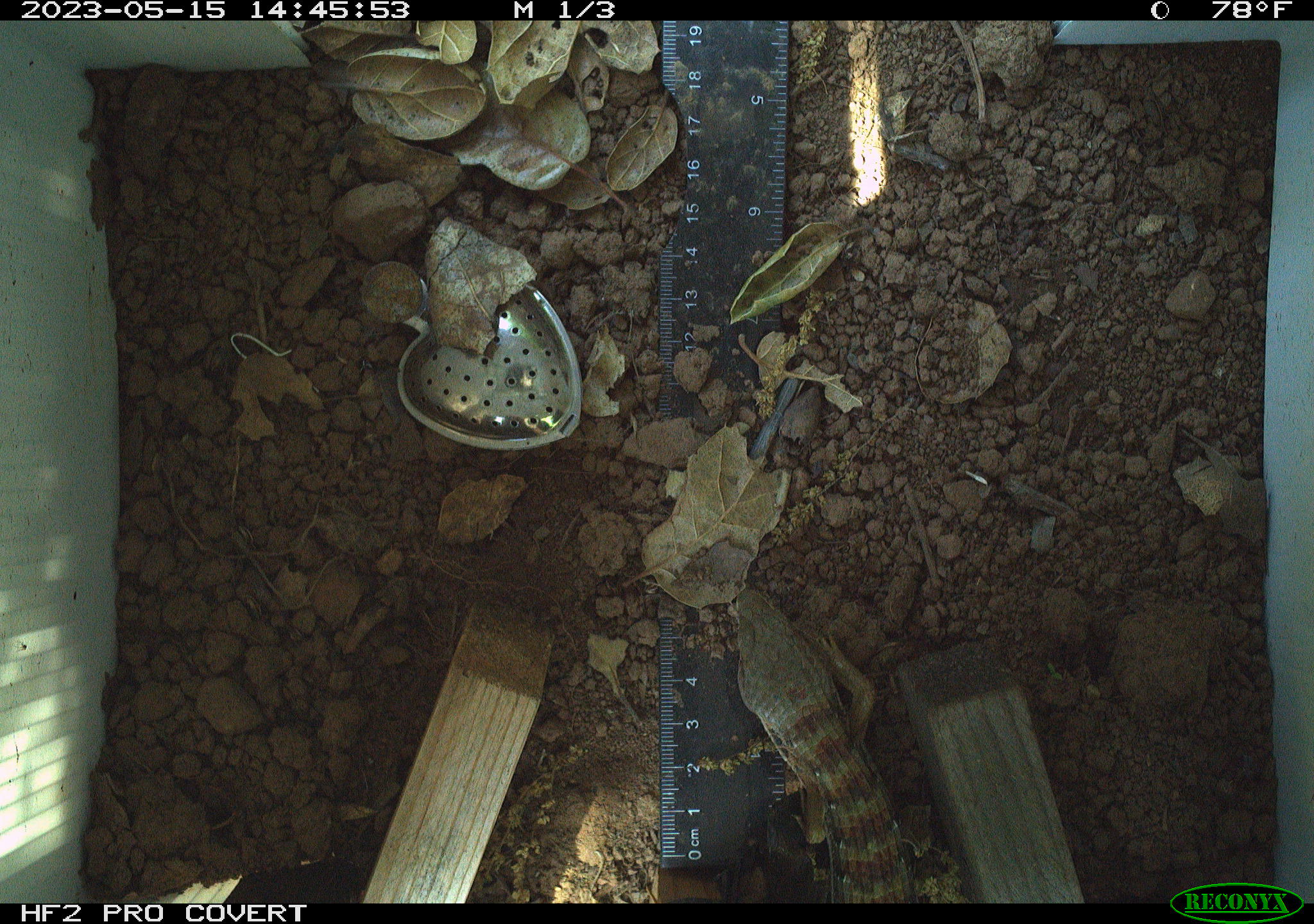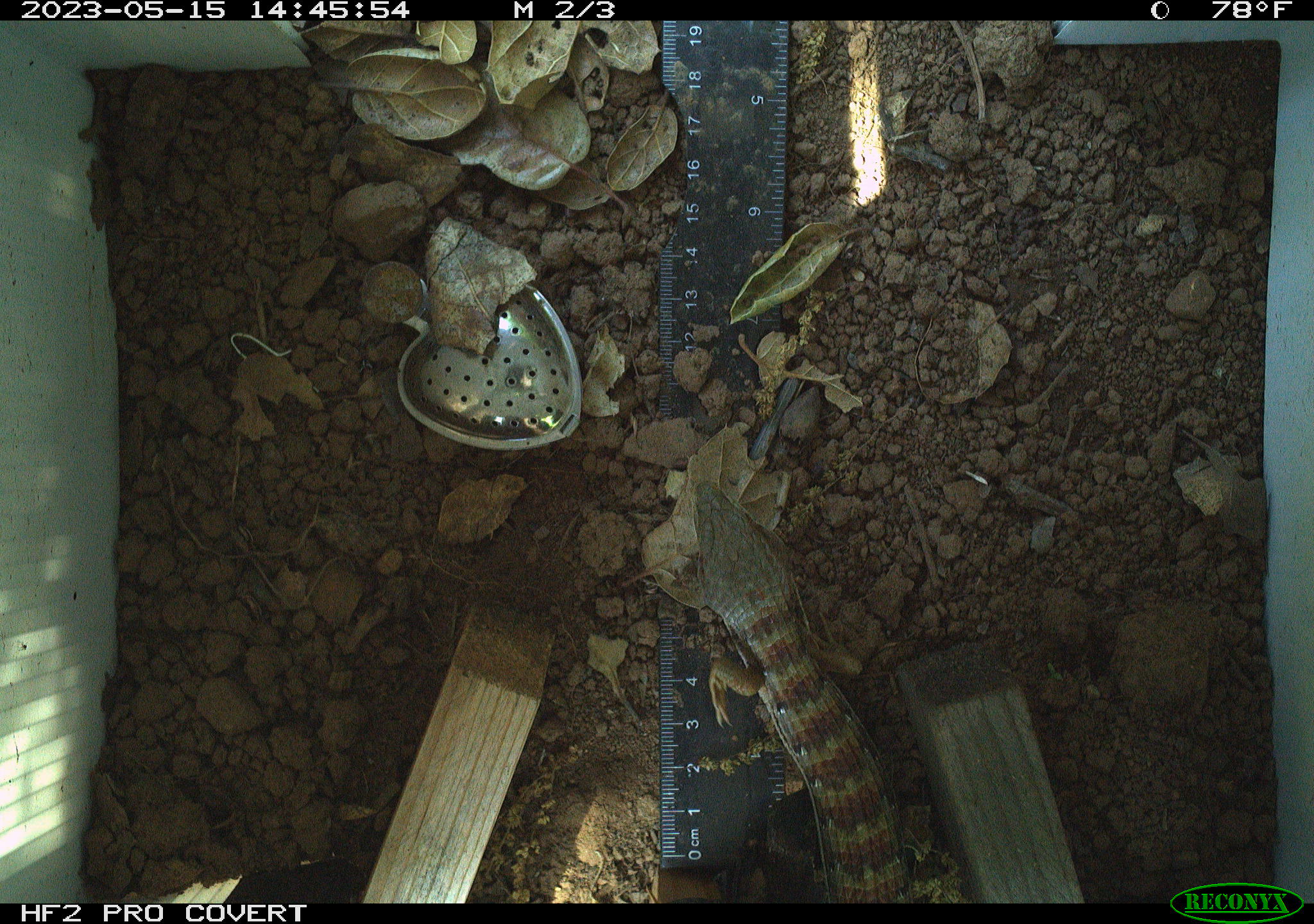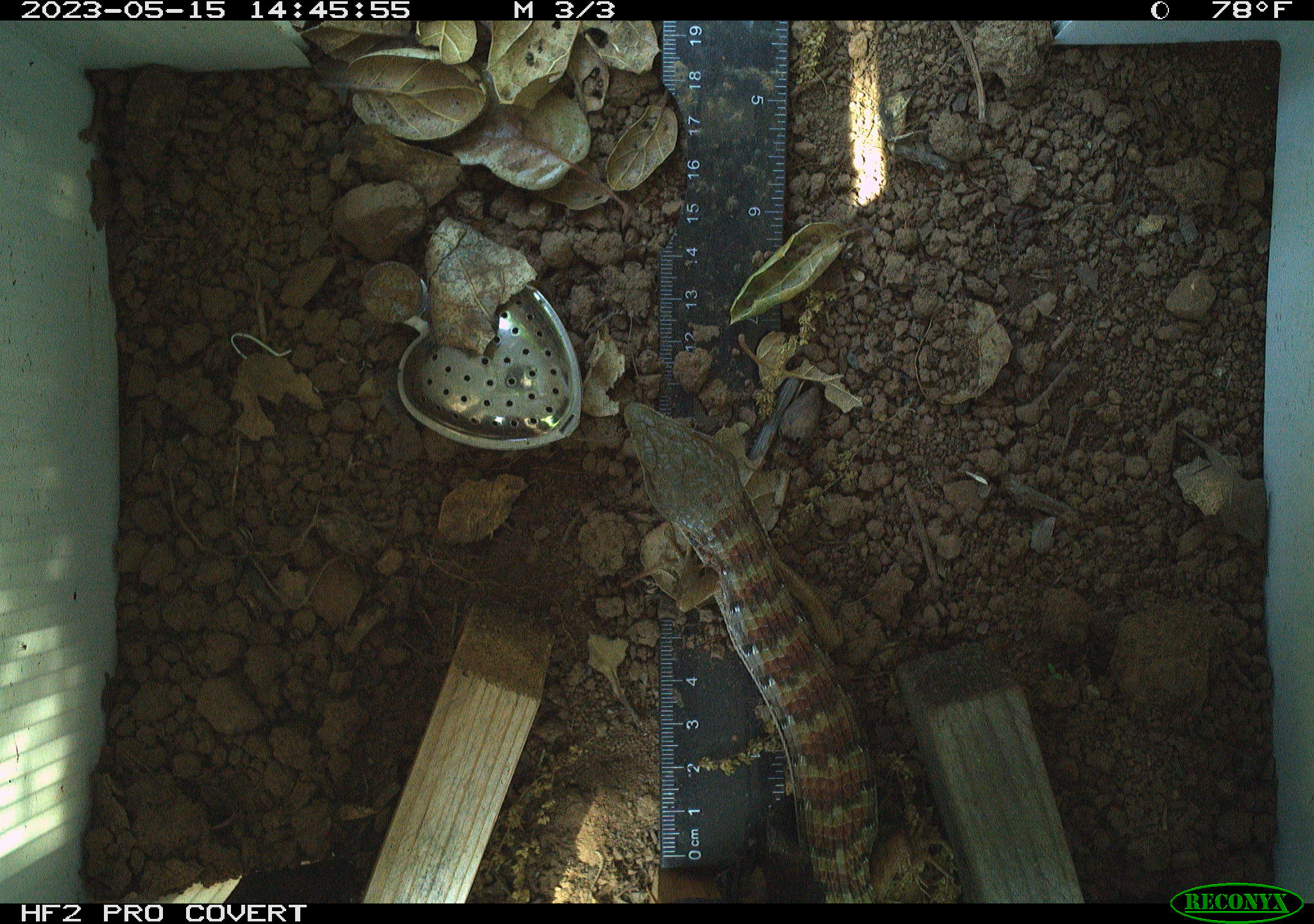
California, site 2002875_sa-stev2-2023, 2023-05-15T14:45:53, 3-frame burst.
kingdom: Animalia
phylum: Chordata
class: Reptilia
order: Squamata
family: Anguidae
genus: Elgaria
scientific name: Elgaria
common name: alligator lizards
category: elgaria species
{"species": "elgaria species (alligator lizards) (Elgaria)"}